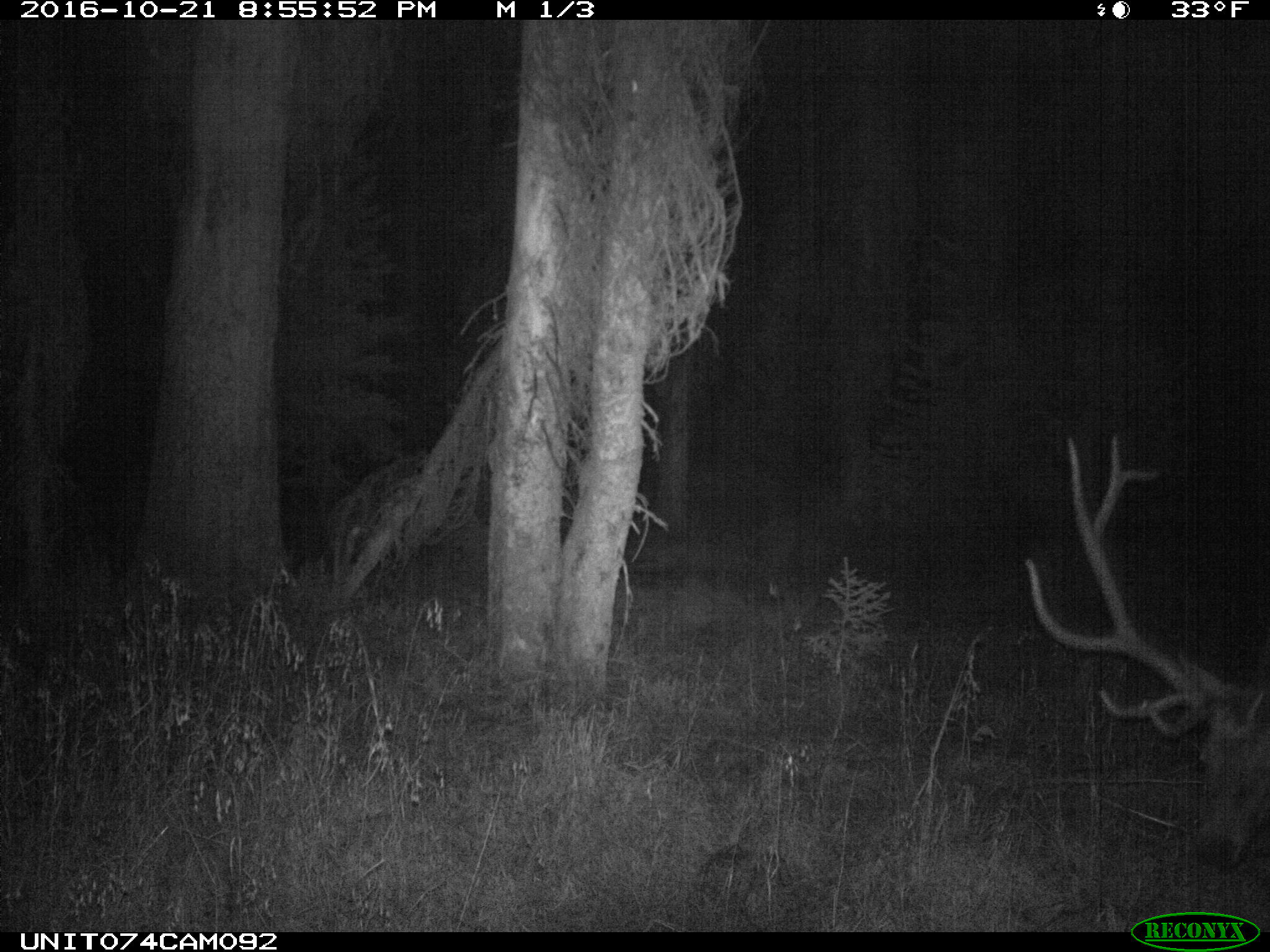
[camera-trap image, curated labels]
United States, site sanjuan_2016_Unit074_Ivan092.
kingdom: Animalia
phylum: Chordata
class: Mammalia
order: Artiodactyla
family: Cervidae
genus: Cervus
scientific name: Cervus elaphus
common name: red deer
Cervus elaphus (red deer).